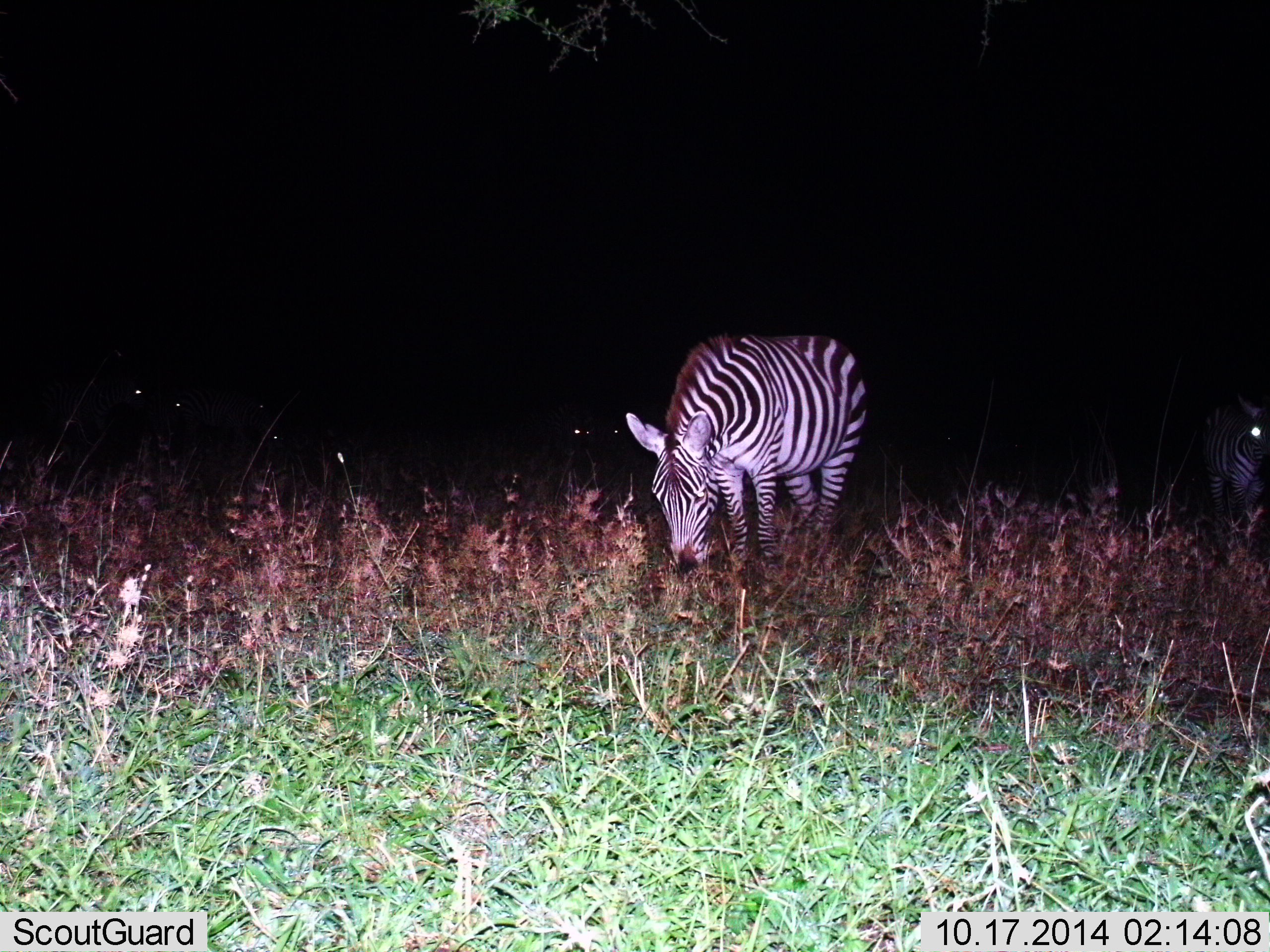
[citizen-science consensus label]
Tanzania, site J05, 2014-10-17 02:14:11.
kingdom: Animalia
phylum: Chordata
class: Mammalia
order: Perissodactyla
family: Equidae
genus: Equus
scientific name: Equus quagga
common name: plains zebra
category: zebra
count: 2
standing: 50%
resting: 0%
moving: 10%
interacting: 0%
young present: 0%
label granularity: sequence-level